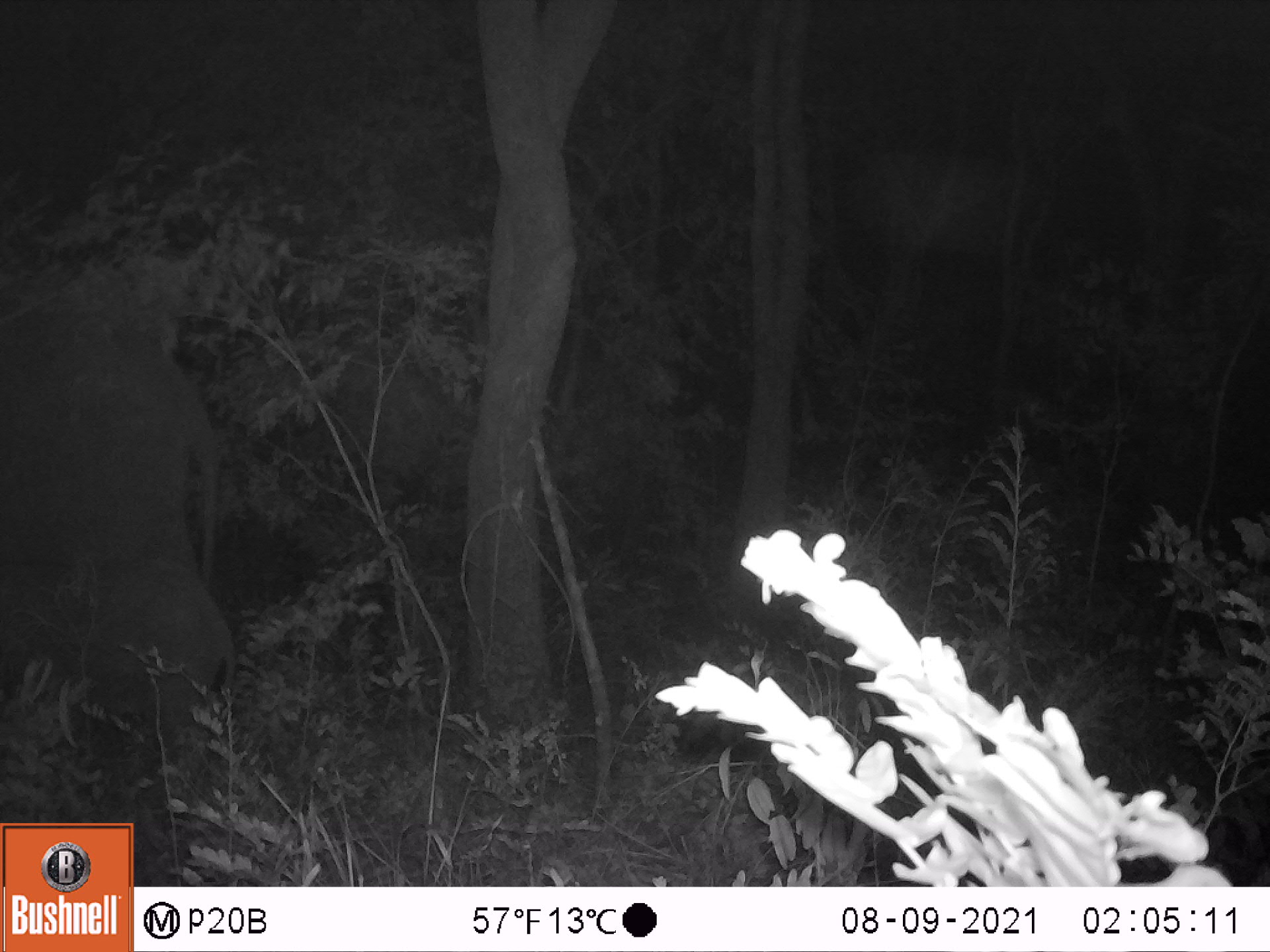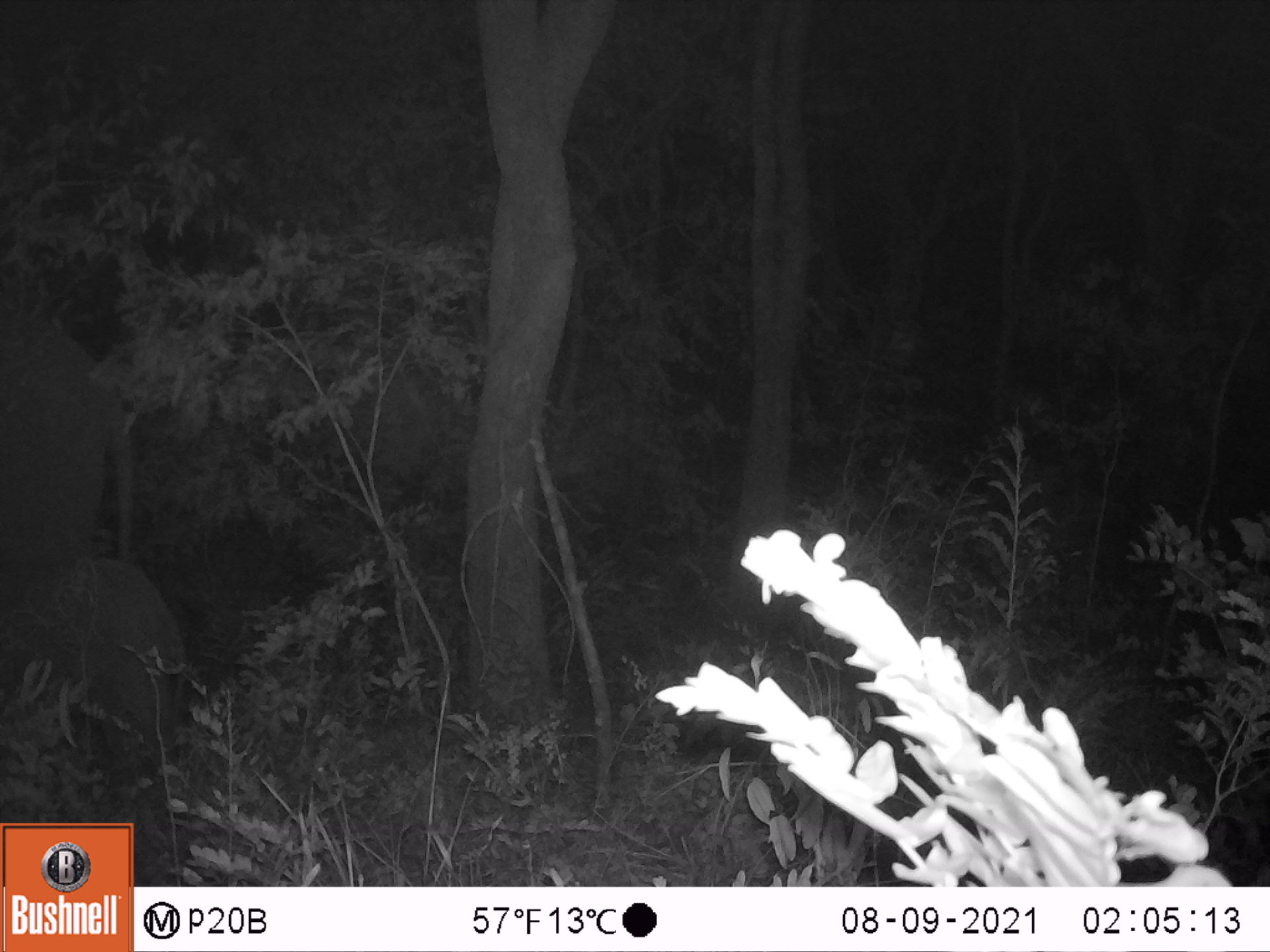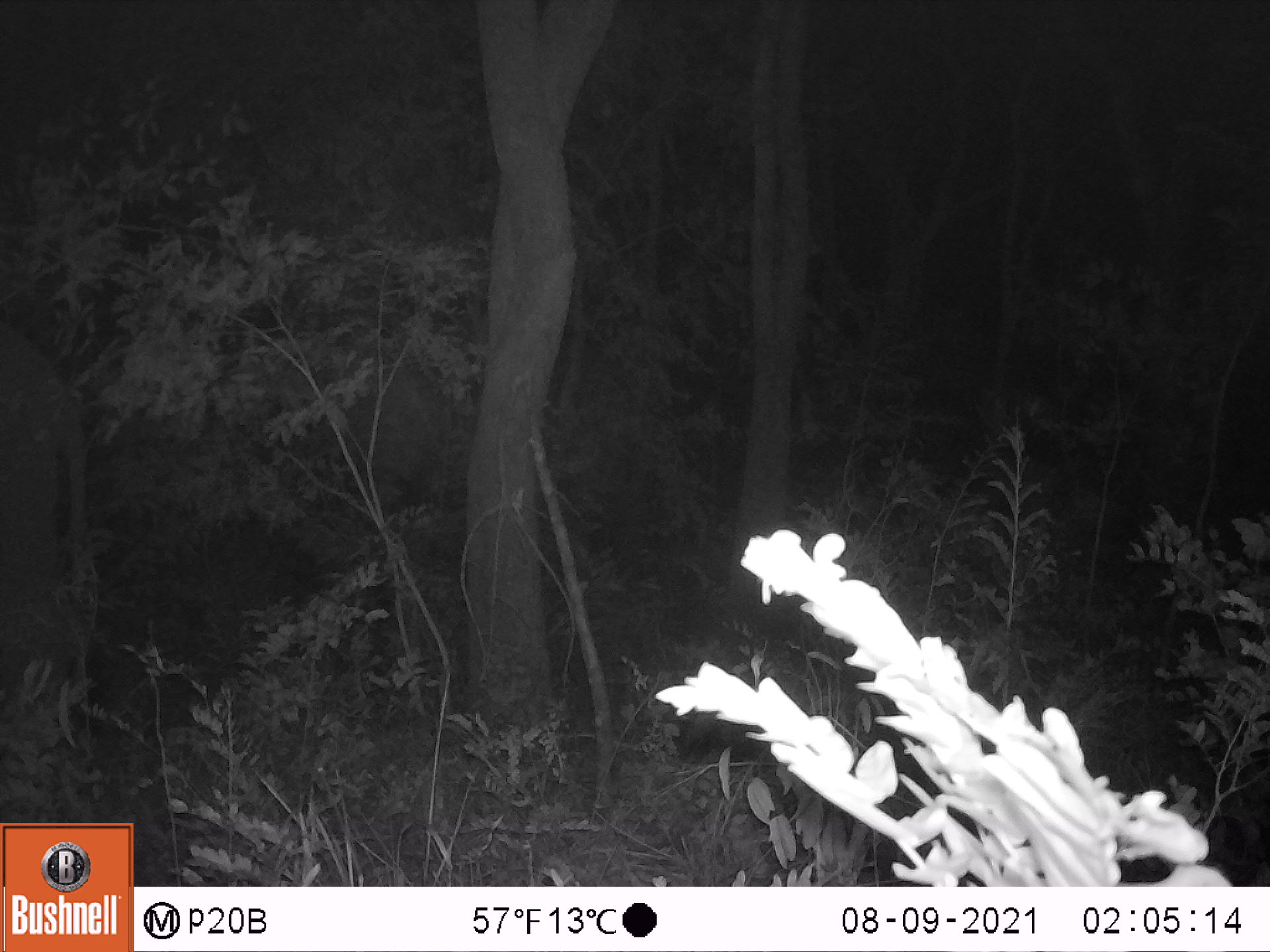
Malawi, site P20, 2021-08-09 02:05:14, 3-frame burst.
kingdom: Animalia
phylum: Chordata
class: Mammalia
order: Proboscidea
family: Elephantidae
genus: Loxodonta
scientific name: Loxodonta africana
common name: african savanna elephant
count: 2